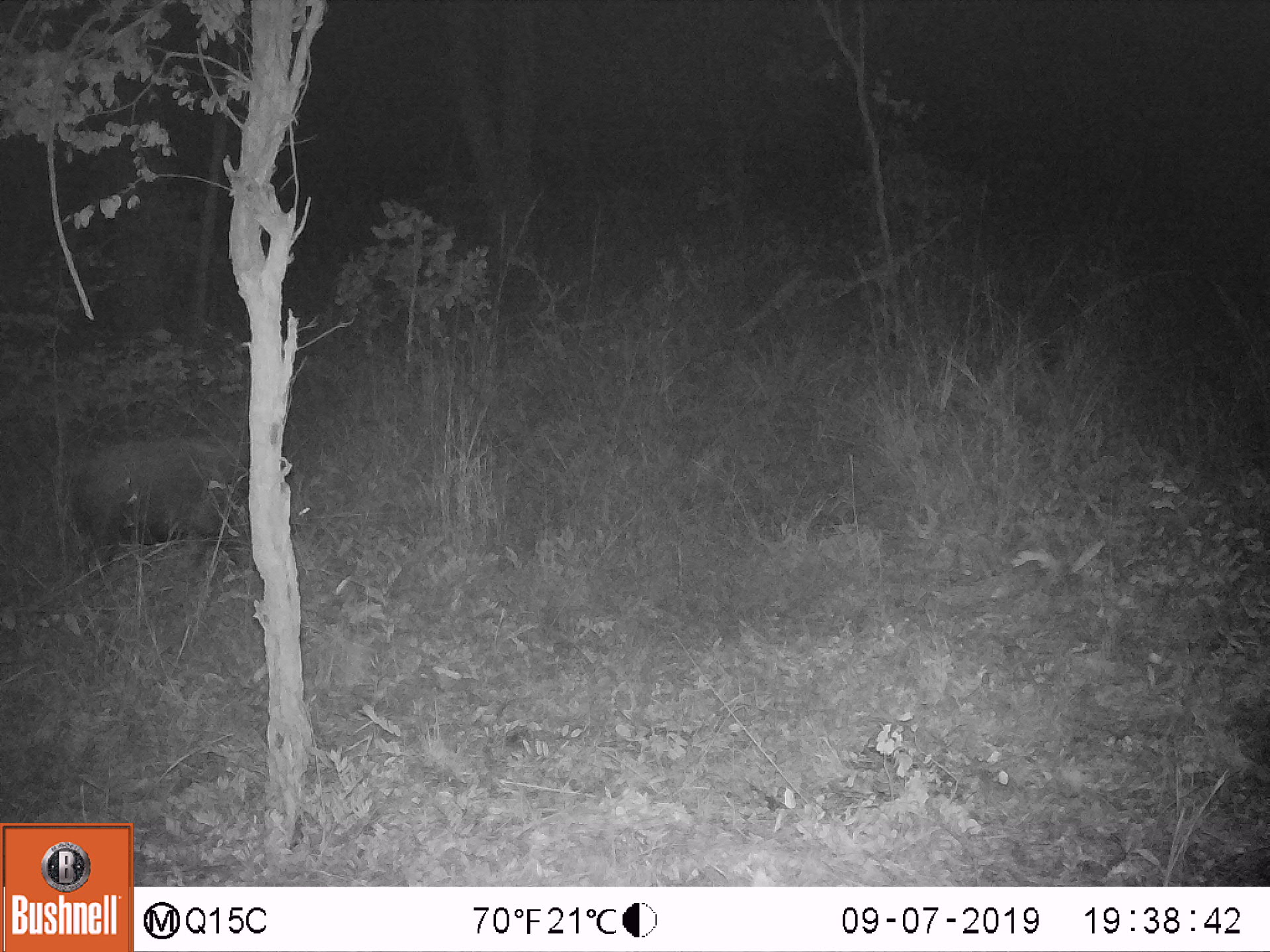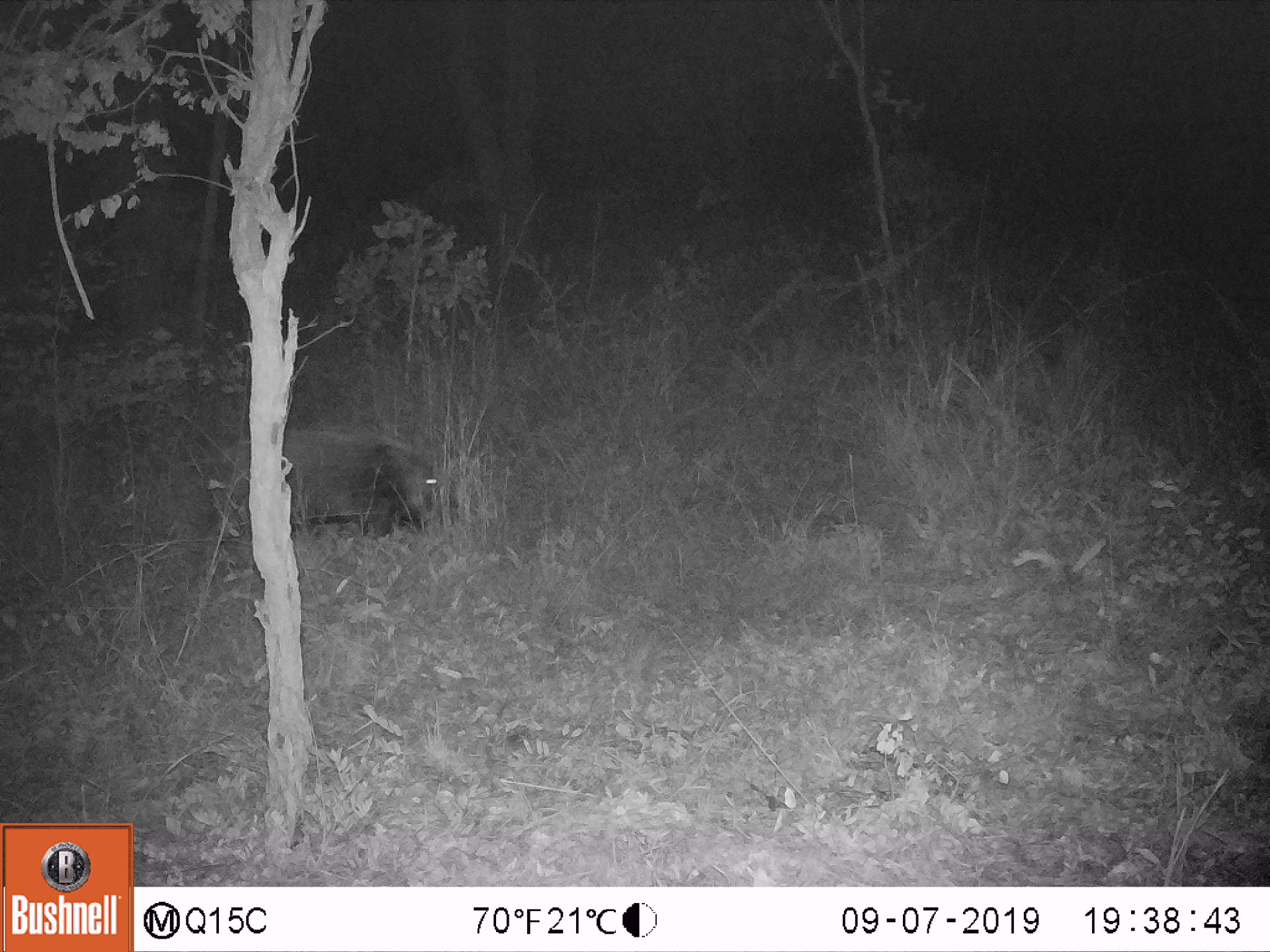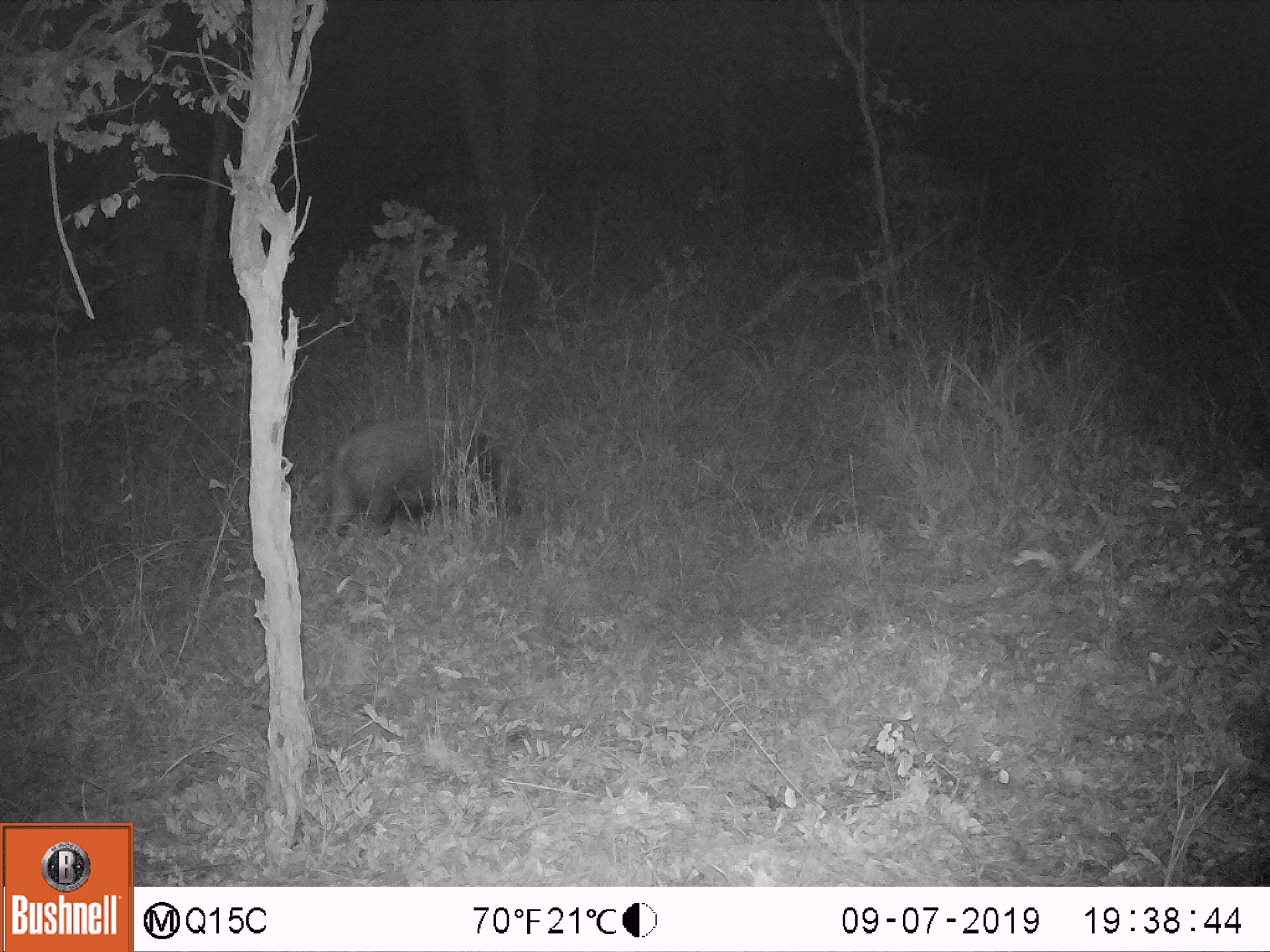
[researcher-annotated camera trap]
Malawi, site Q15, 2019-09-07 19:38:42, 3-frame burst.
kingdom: Animalia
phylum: Chordata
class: Mammalia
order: Artiodactyla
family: Suidae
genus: Potamochoerus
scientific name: Potamochoerus larvatus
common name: bushpig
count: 1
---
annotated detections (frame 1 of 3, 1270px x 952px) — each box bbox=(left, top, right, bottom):
bushpig: bbox=(68, 434, 257, 583)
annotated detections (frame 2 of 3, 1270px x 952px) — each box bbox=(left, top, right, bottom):
bushpig: bbox=(283, 421, 447, 539)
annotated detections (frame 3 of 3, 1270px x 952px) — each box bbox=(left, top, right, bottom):
bushpig: bbox=(318, 414, 524, 539)